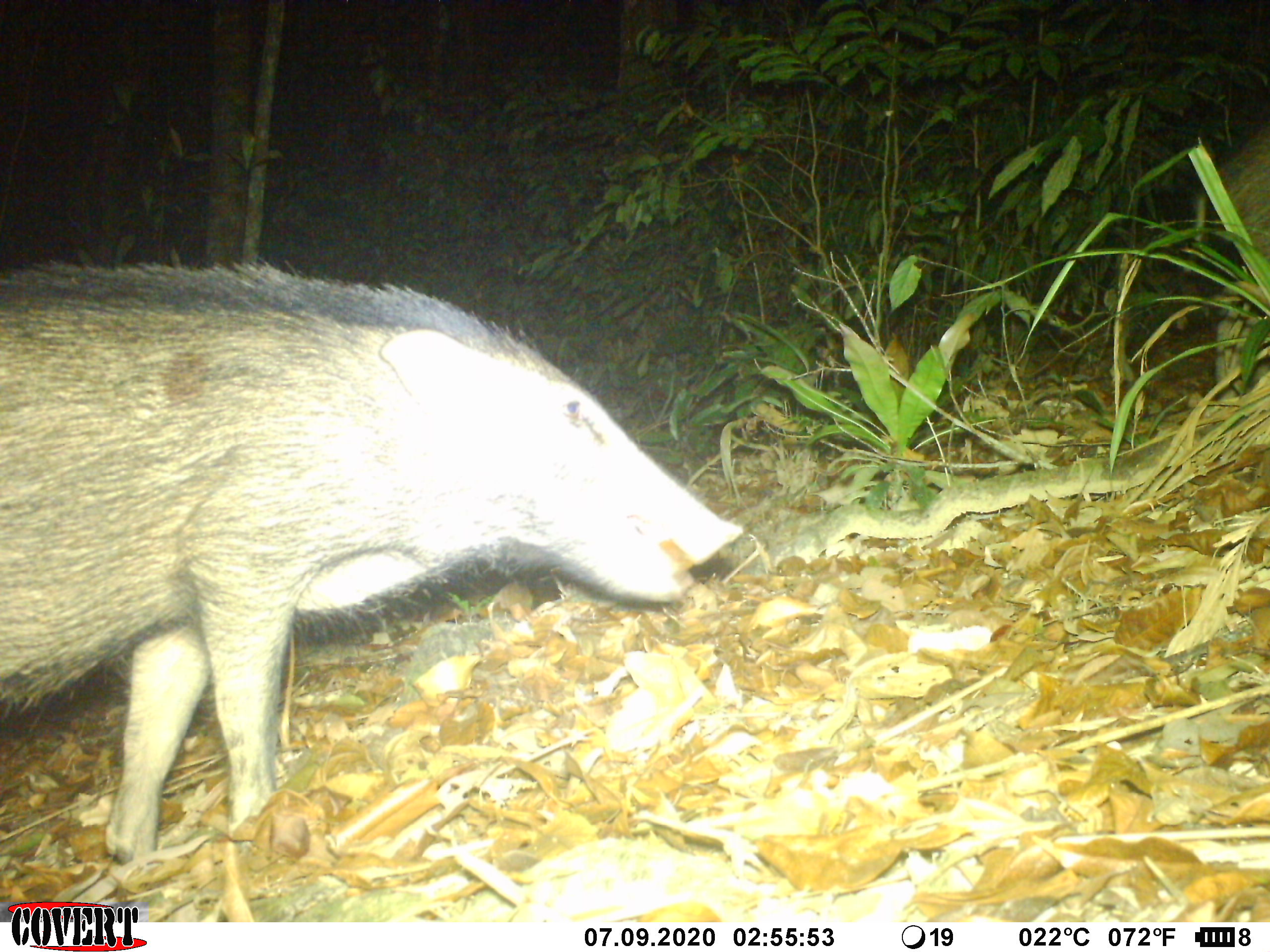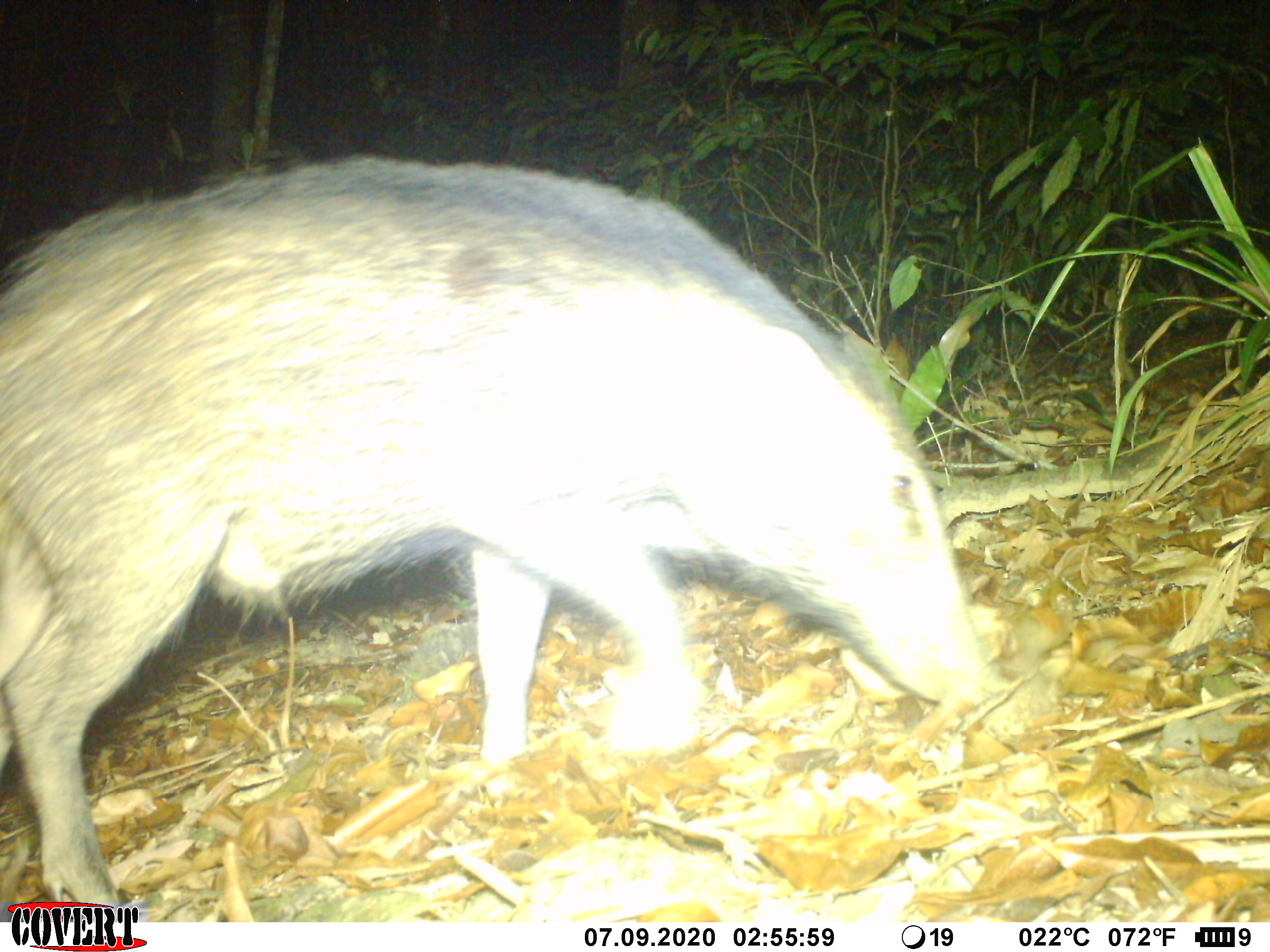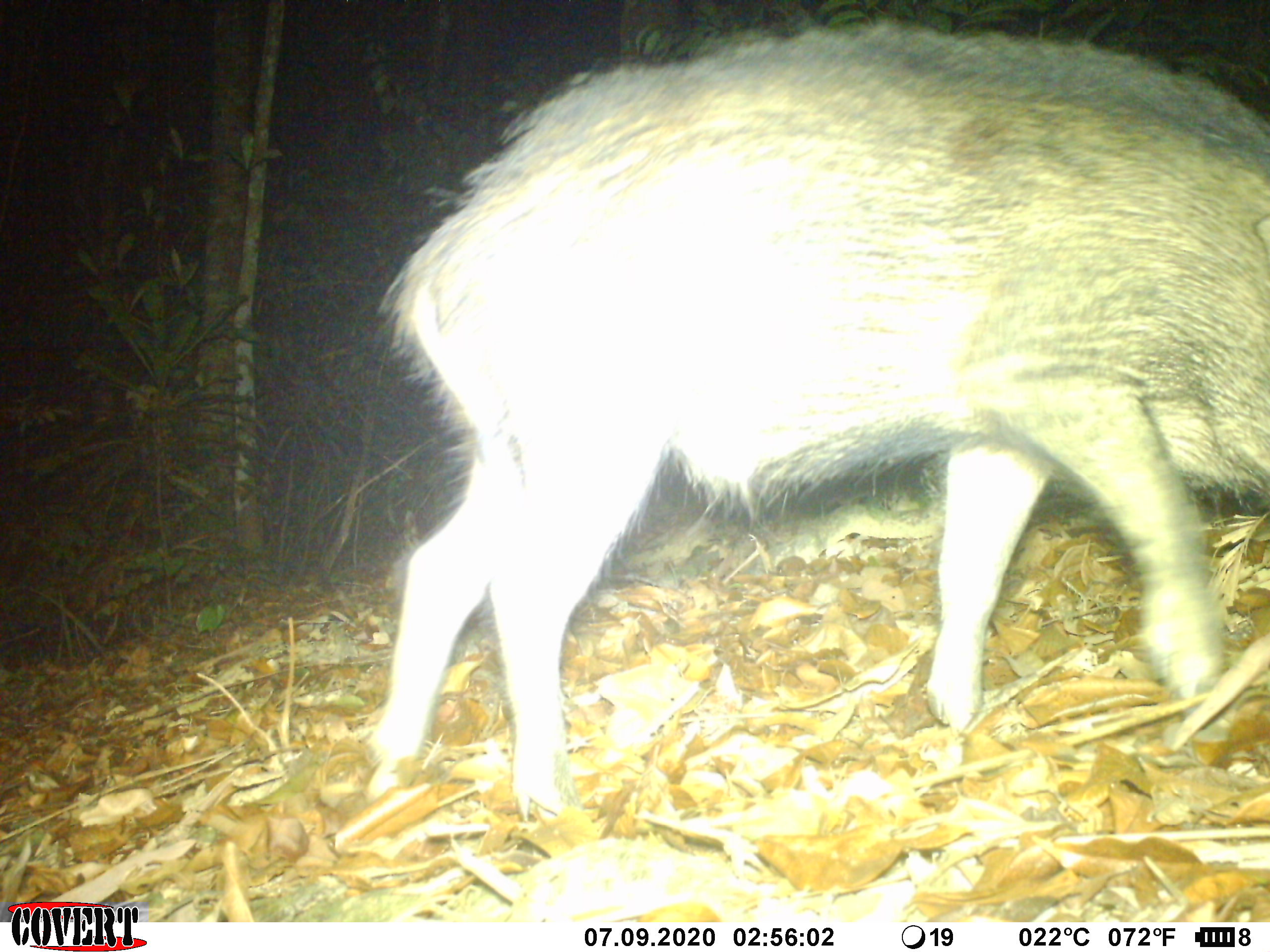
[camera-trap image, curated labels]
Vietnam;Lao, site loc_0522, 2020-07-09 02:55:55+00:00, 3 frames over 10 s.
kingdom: Animalia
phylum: Chordata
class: Mammalia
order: Artiodactyla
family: Suidae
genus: Sus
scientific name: Sus scrofa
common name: eurasian wild pig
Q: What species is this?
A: Eurasian wild pig (Sus scrofa).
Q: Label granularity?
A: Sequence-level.